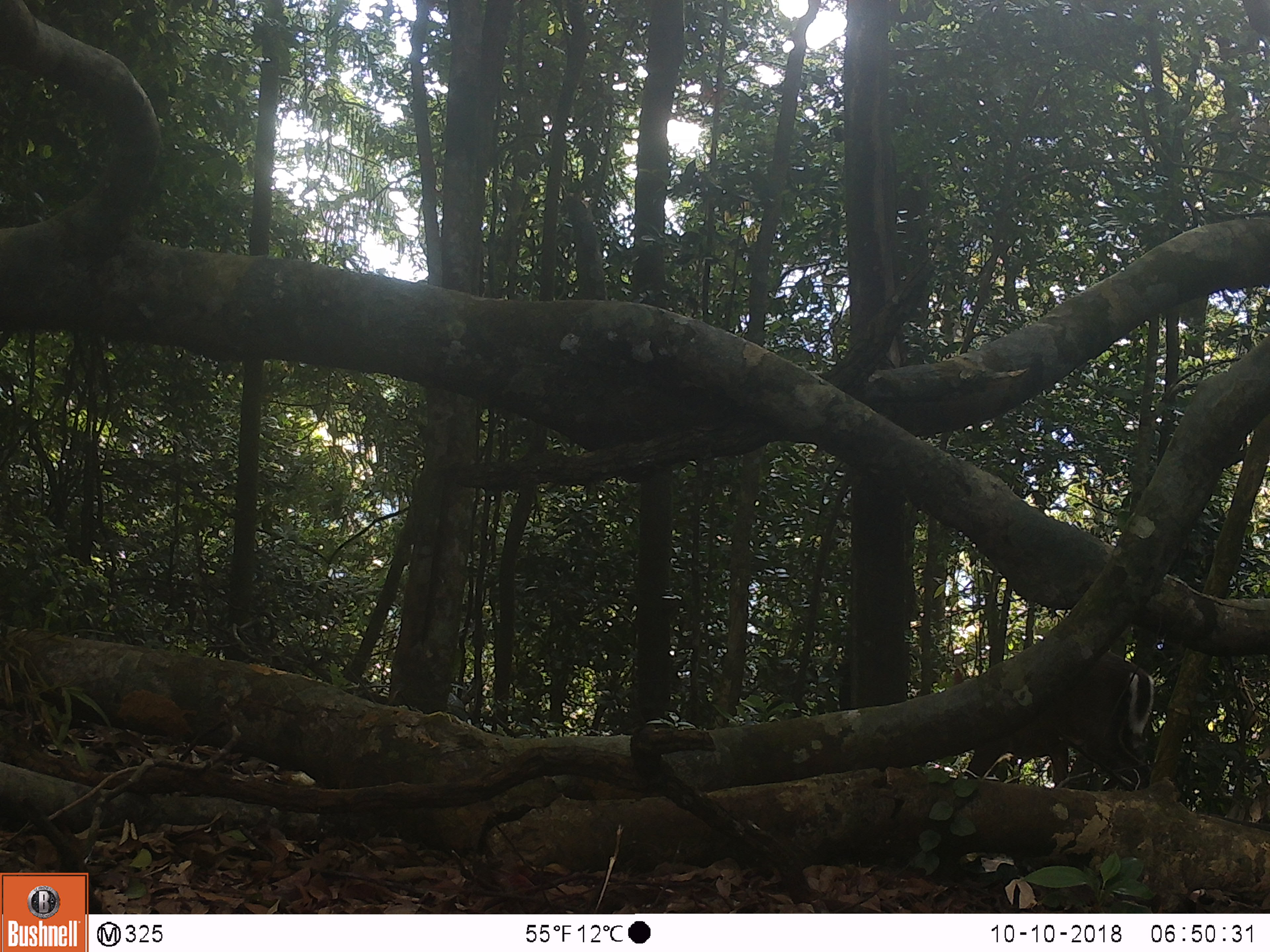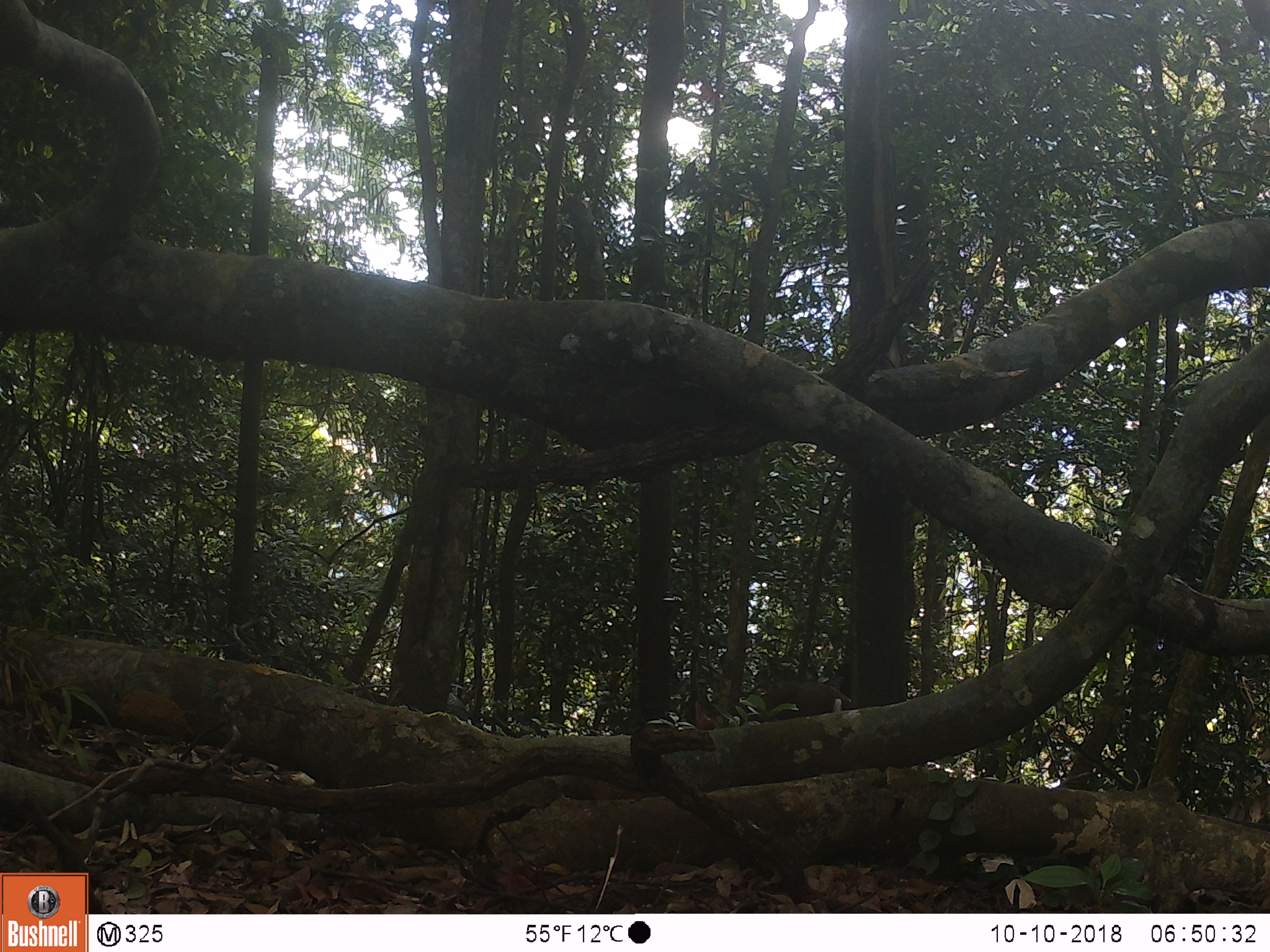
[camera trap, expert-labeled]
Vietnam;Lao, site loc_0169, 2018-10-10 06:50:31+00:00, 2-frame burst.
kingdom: Animalia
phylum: Chordata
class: Mammalia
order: Artiodactyla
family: Cervidae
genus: Muntiacus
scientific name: Muntiacus rooseveltorum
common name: roosevelt's muntjac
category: roosevelts muntjac group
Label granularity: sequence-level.